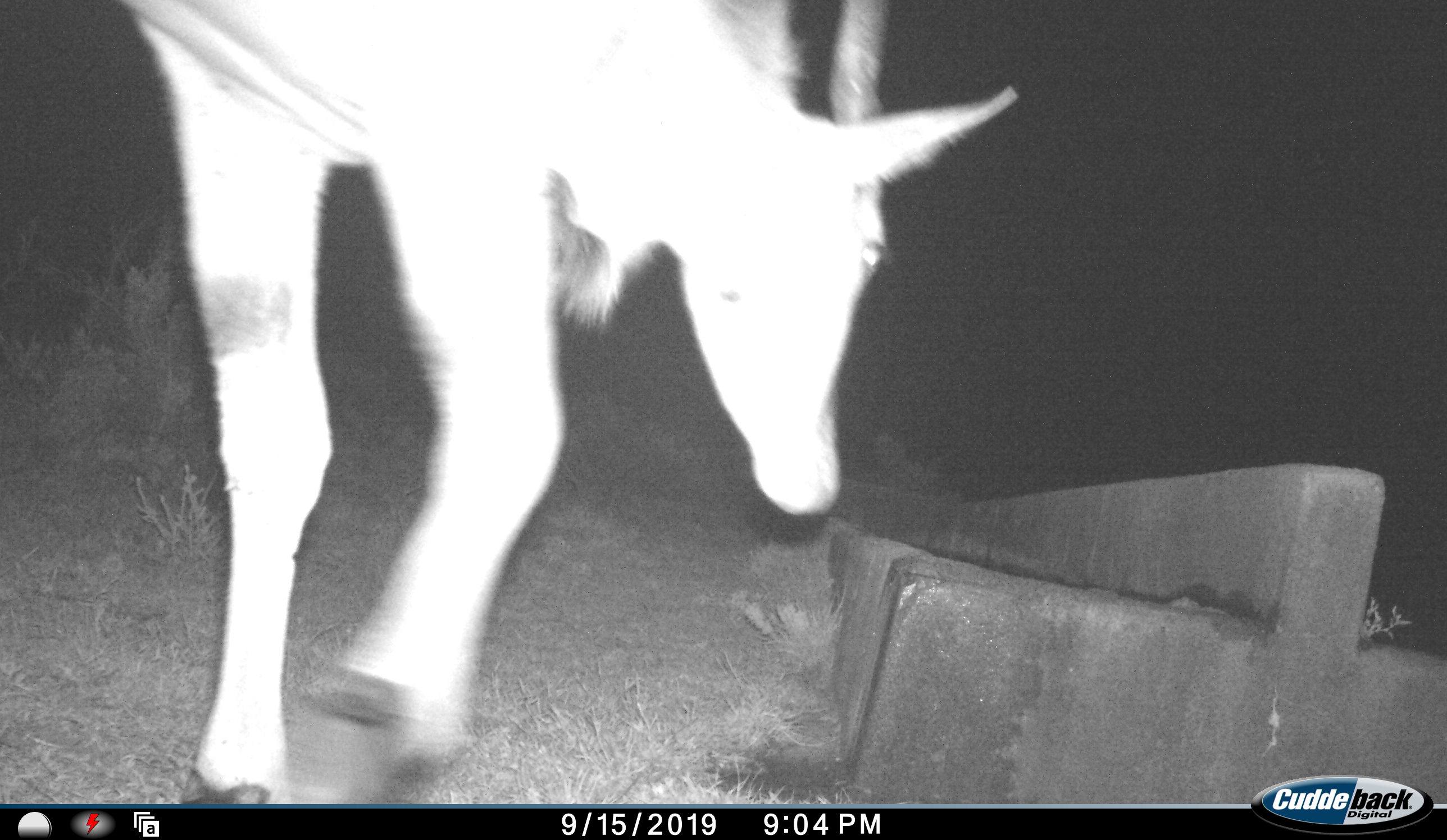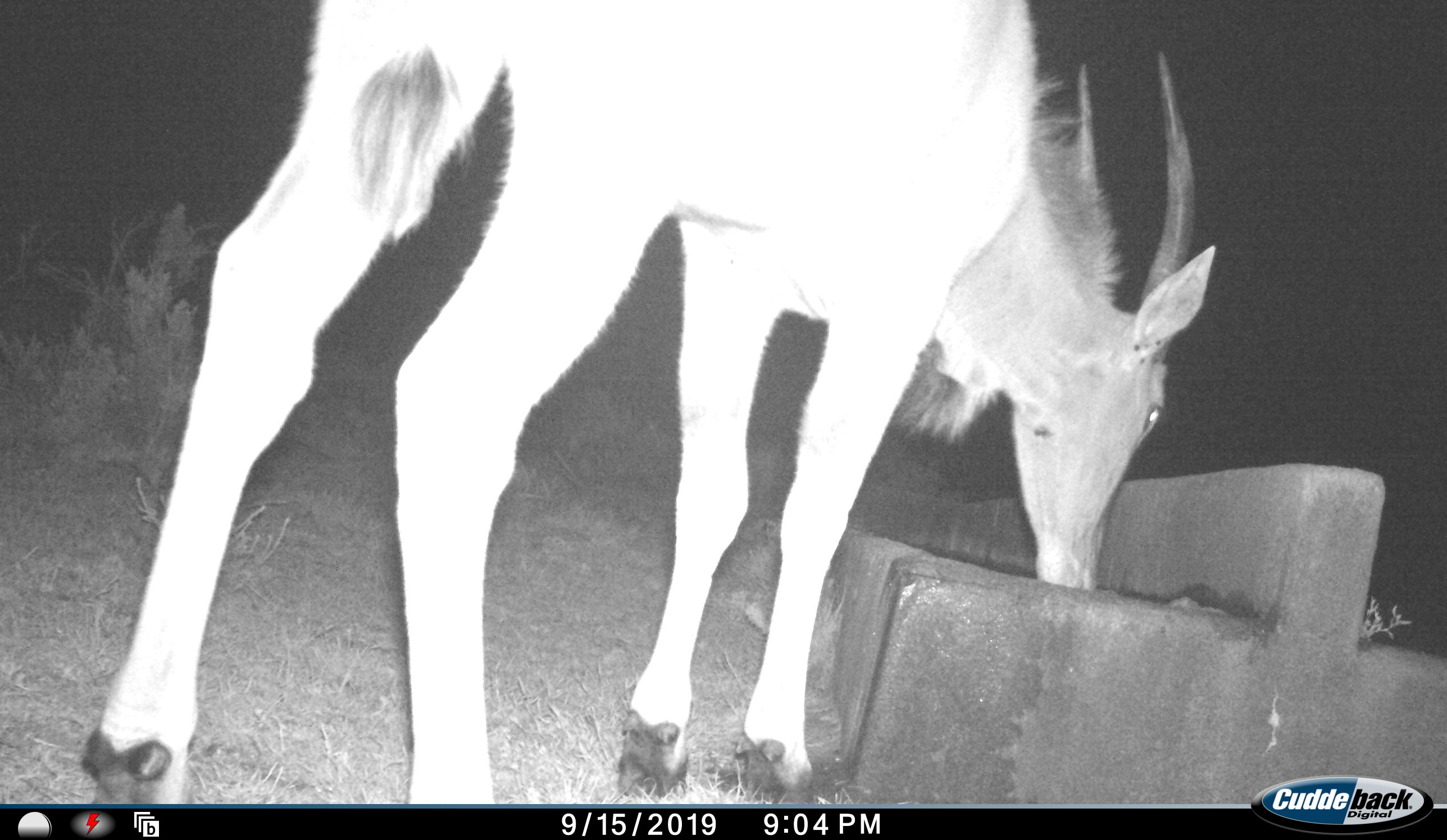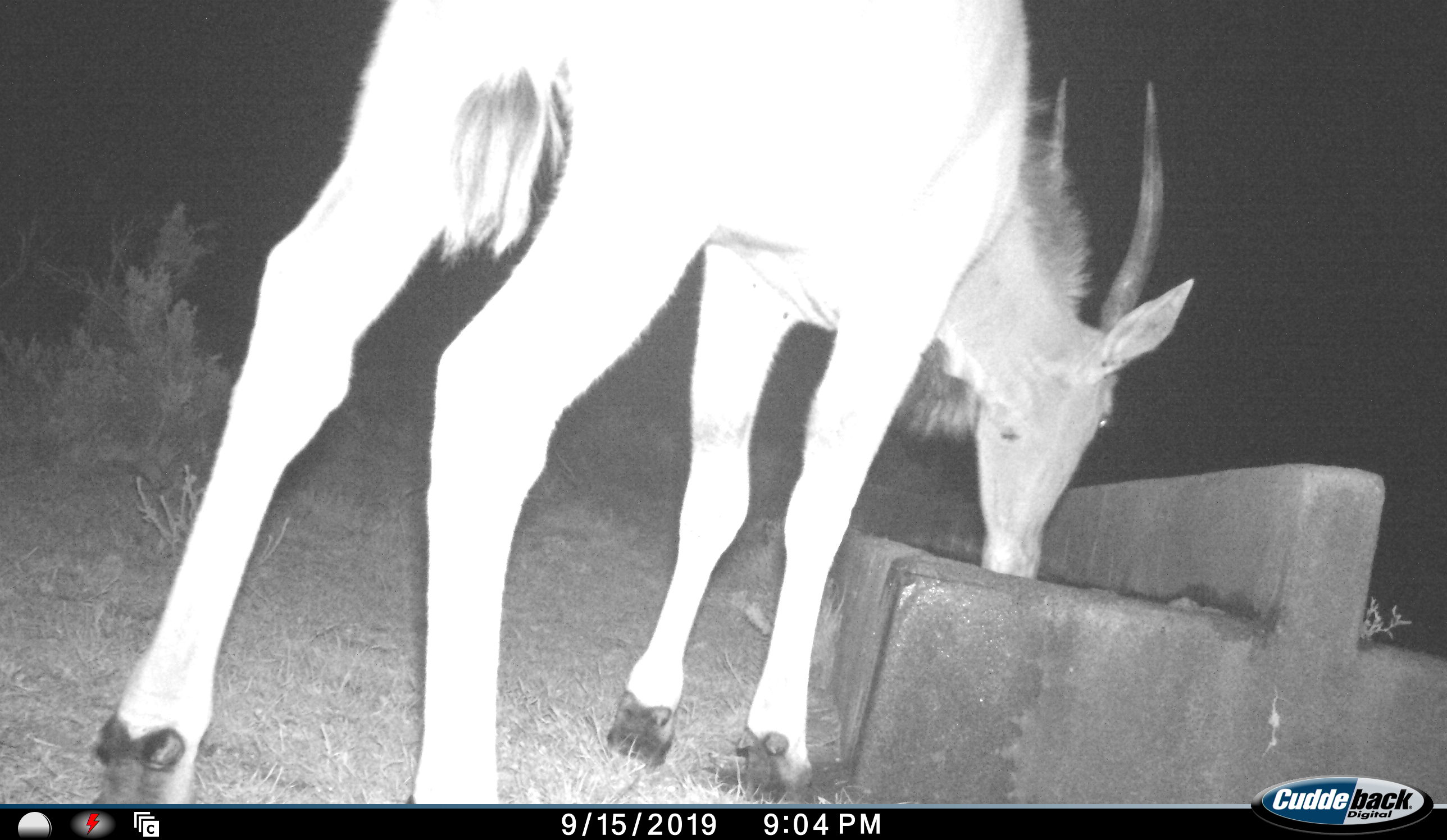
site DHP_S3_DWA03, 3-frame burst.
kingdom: Animalia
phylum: Chordata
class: Mammalia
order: Artiodactyla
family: Bovidae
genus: Tragelaphus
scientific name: Tragelaphus oryx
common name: eland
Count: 1.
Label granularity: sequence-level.